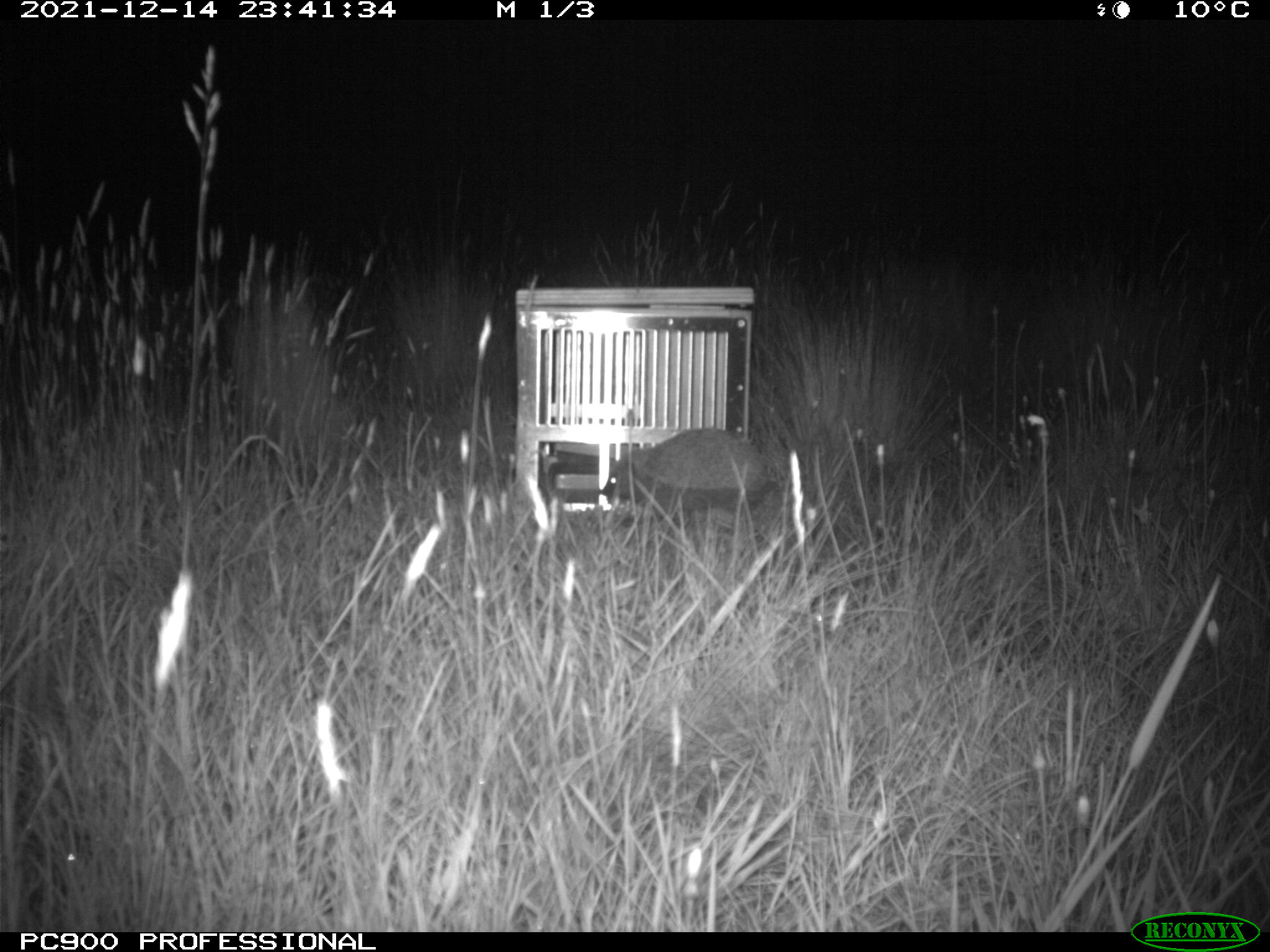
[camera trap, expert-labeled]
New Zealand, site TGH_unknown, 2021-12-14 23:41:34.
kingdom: Animalia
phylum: Chordata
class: Mammalia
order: Eulipotyphla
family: Erinaceidae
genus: Erinaceus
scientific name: Erinaceus europaeus europaeus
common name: european hedgehog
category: hedgehog